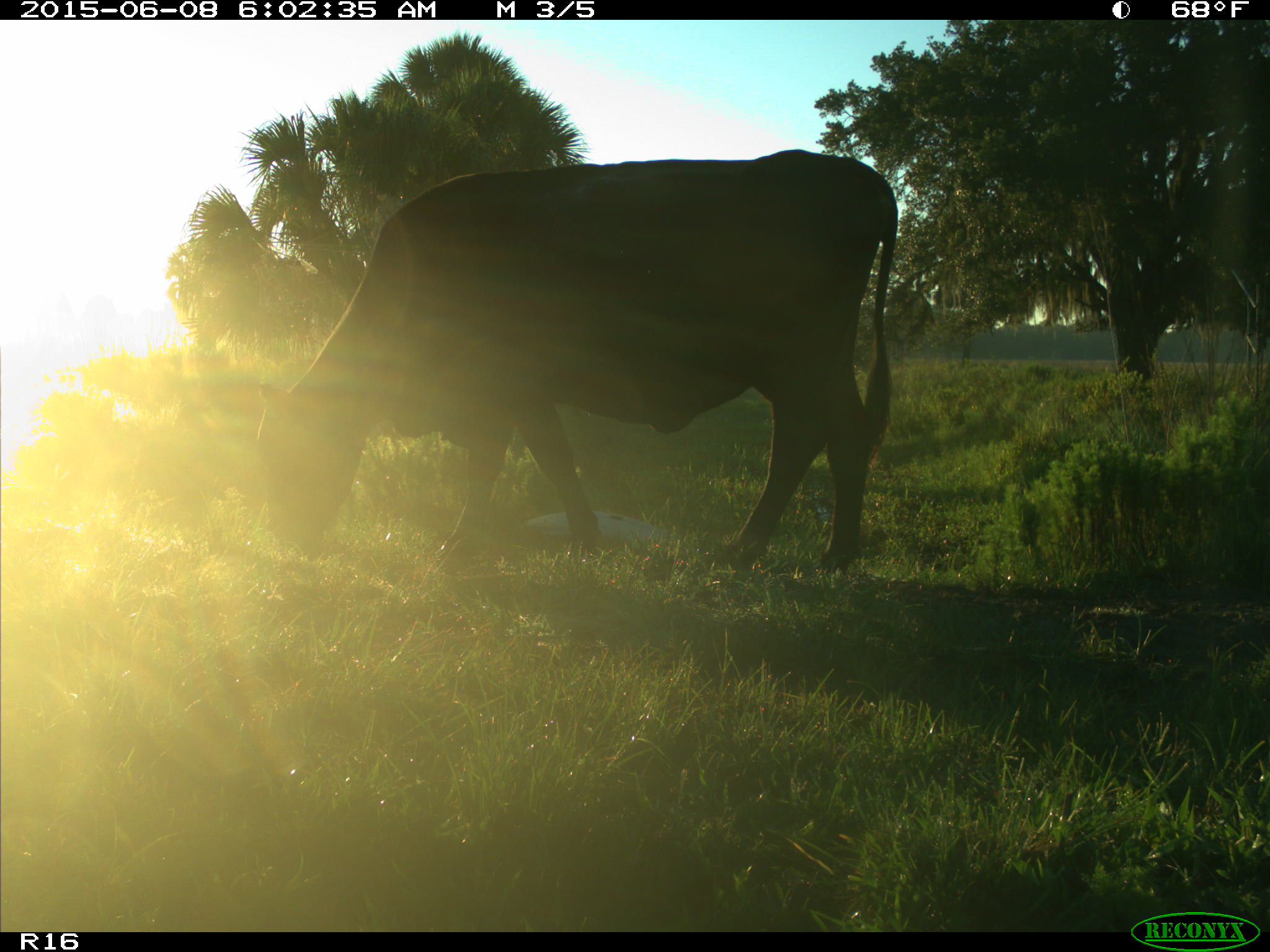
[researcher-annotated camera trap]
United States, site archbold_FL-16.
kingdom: Animalia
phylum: Chordata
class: Mammalia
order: Artiodactyla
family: Bovidae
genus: Bos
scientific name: Bos taurus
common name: domestic cow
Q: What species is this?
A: Bos taurus (domestic cow).